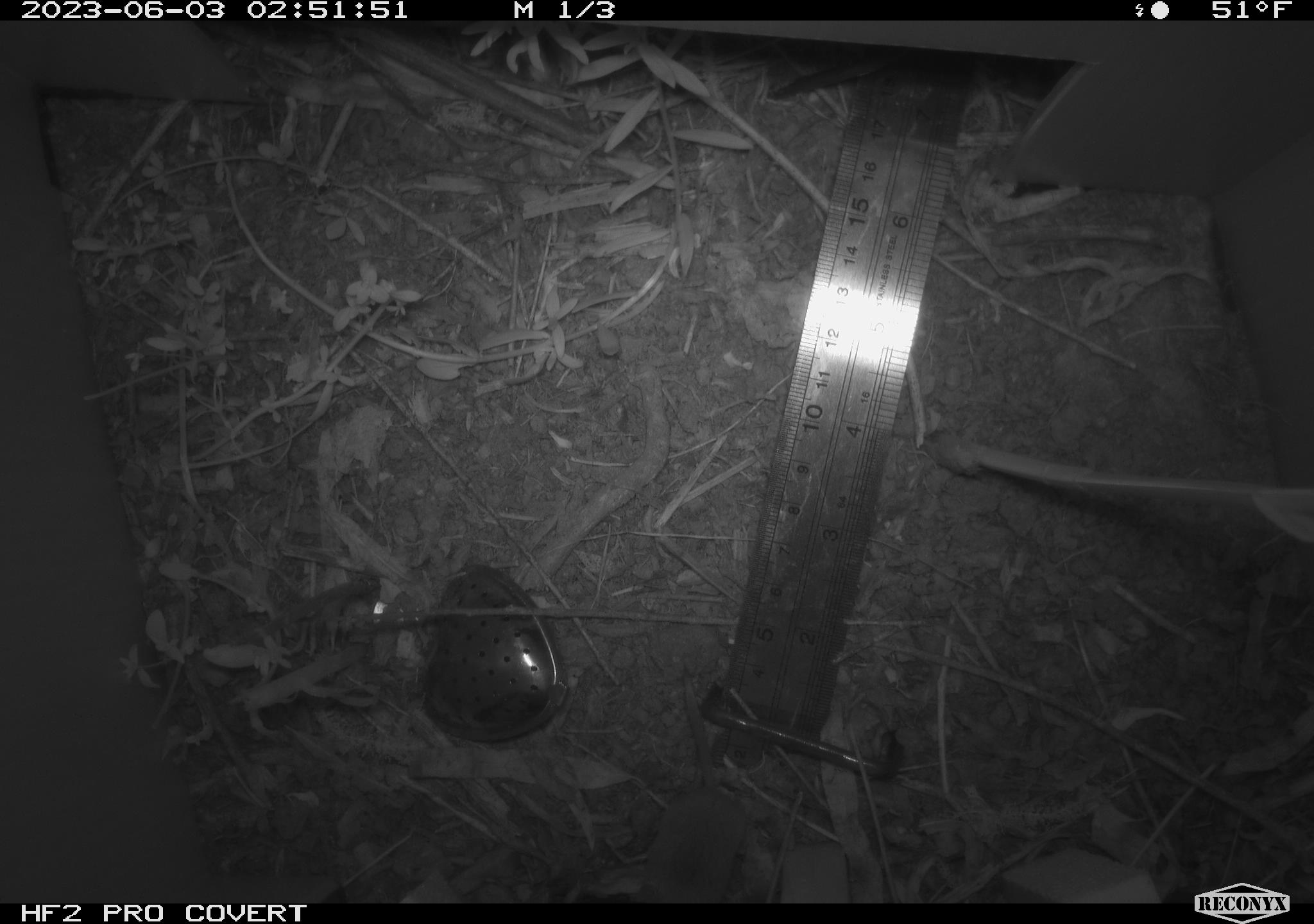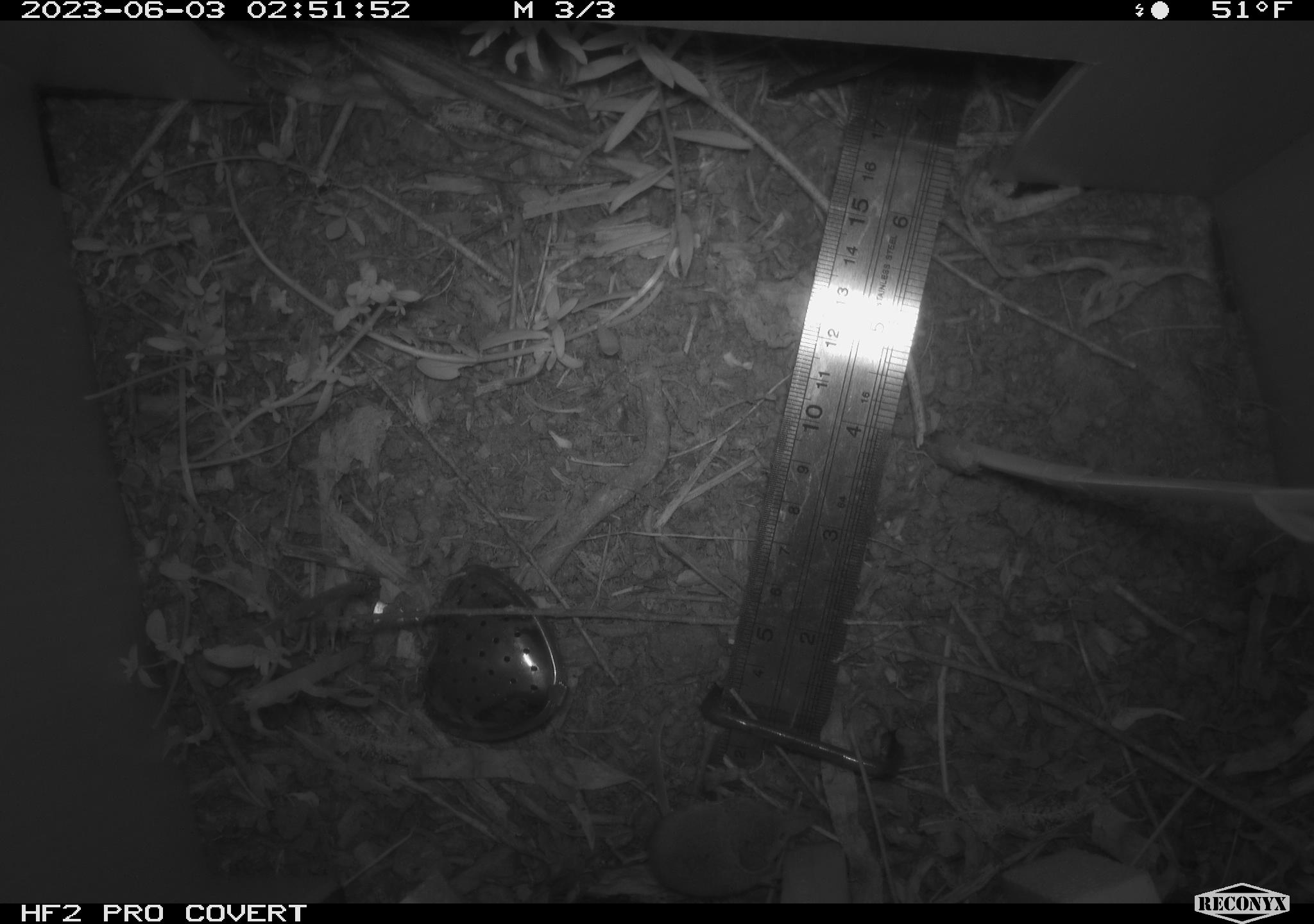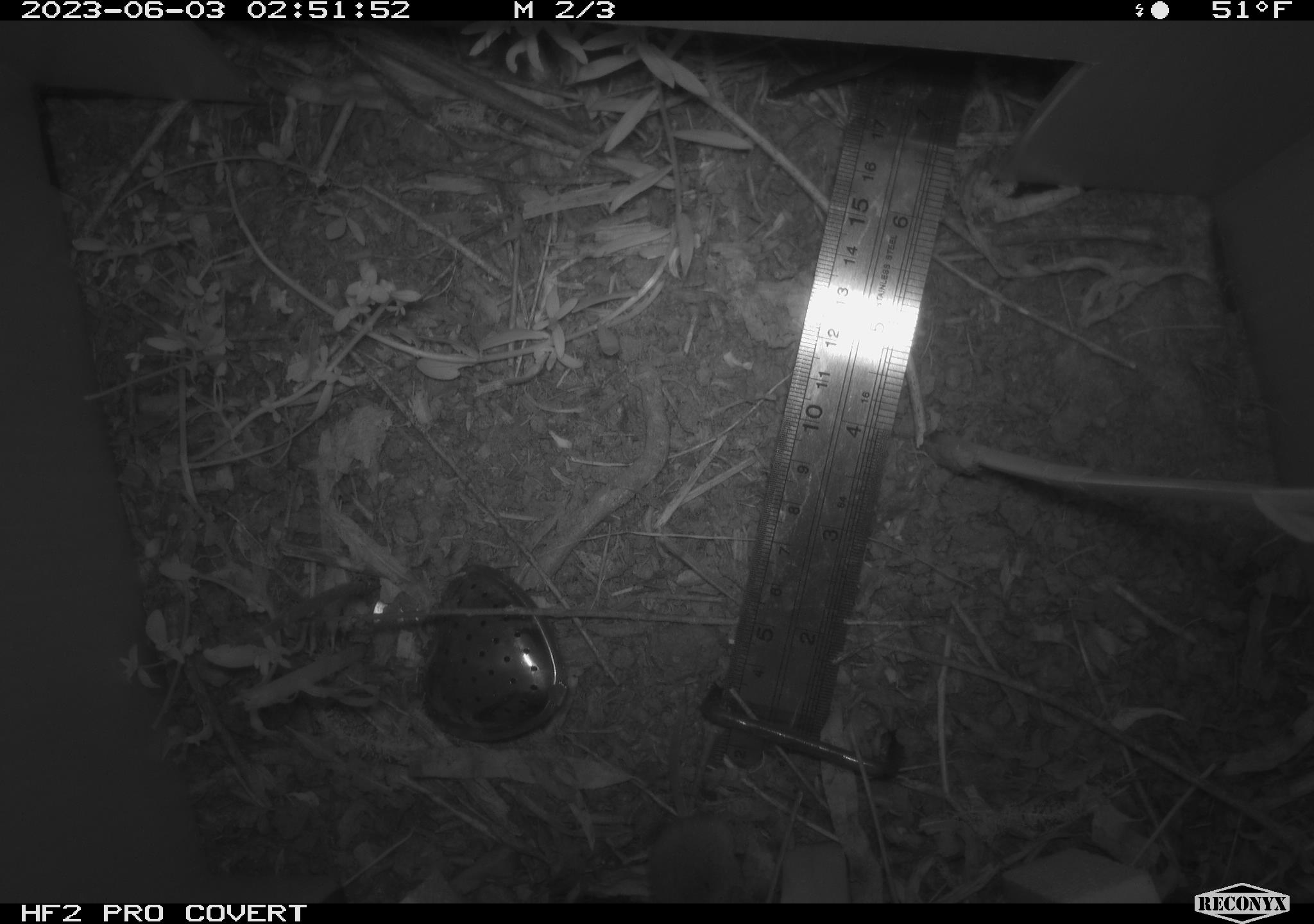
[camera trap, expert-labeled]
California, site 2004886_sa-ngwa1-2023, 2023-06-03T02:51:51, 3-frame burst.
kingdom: Animalia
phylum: Chordata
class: Mammalia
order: Eulipotyphla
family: Soricidae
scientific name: Soricidae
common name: shrews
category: soricidae family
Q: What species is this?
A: Soricidae family (shrews) (Soricidae).